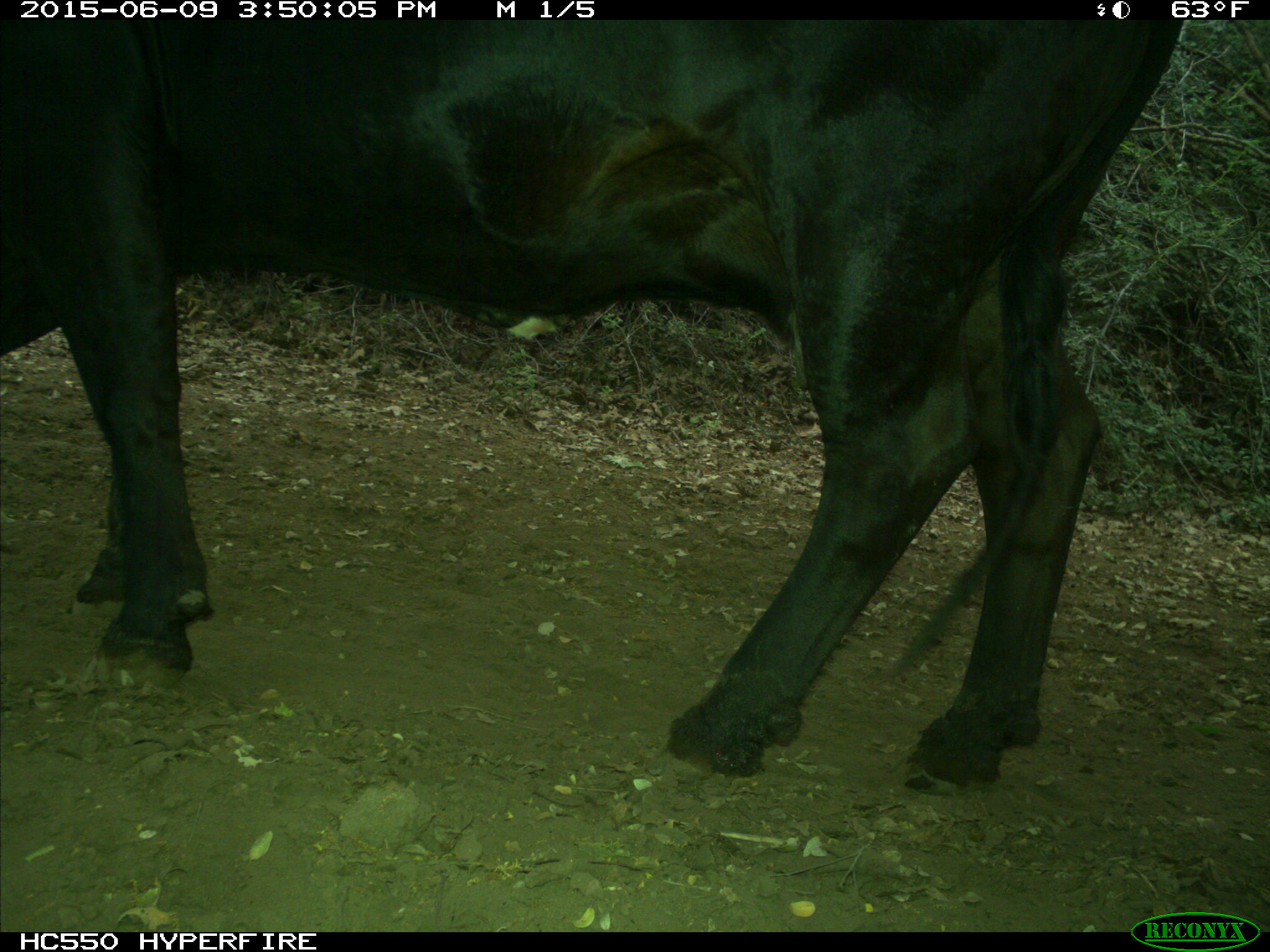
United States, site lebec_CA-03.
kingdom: Animalia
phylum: Chordata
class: Mammalia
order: Artiodactyla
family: Bovidae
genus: Bos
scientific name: Bos taurus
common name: domestic cow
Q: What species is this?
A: Bos taurus (domestic cow).